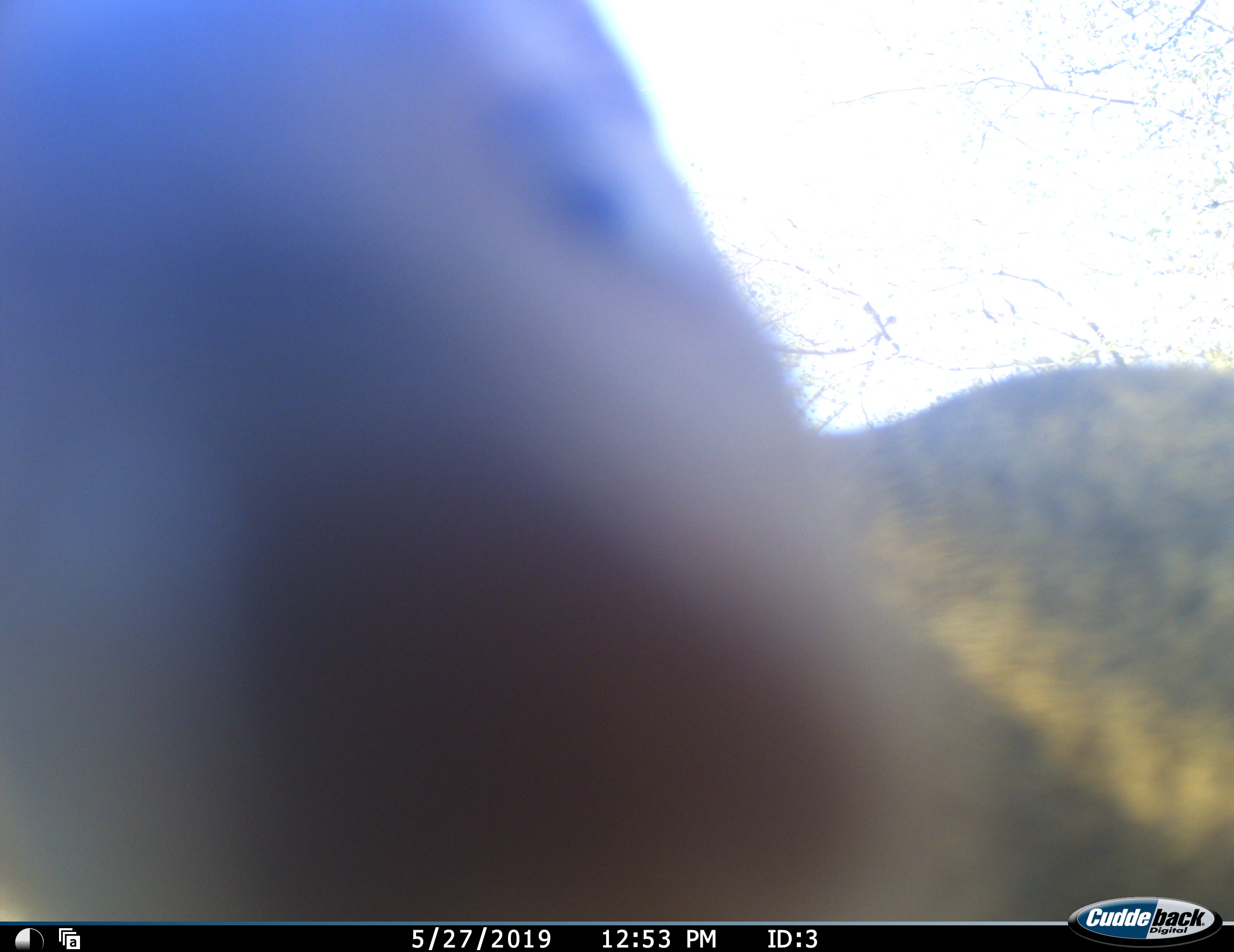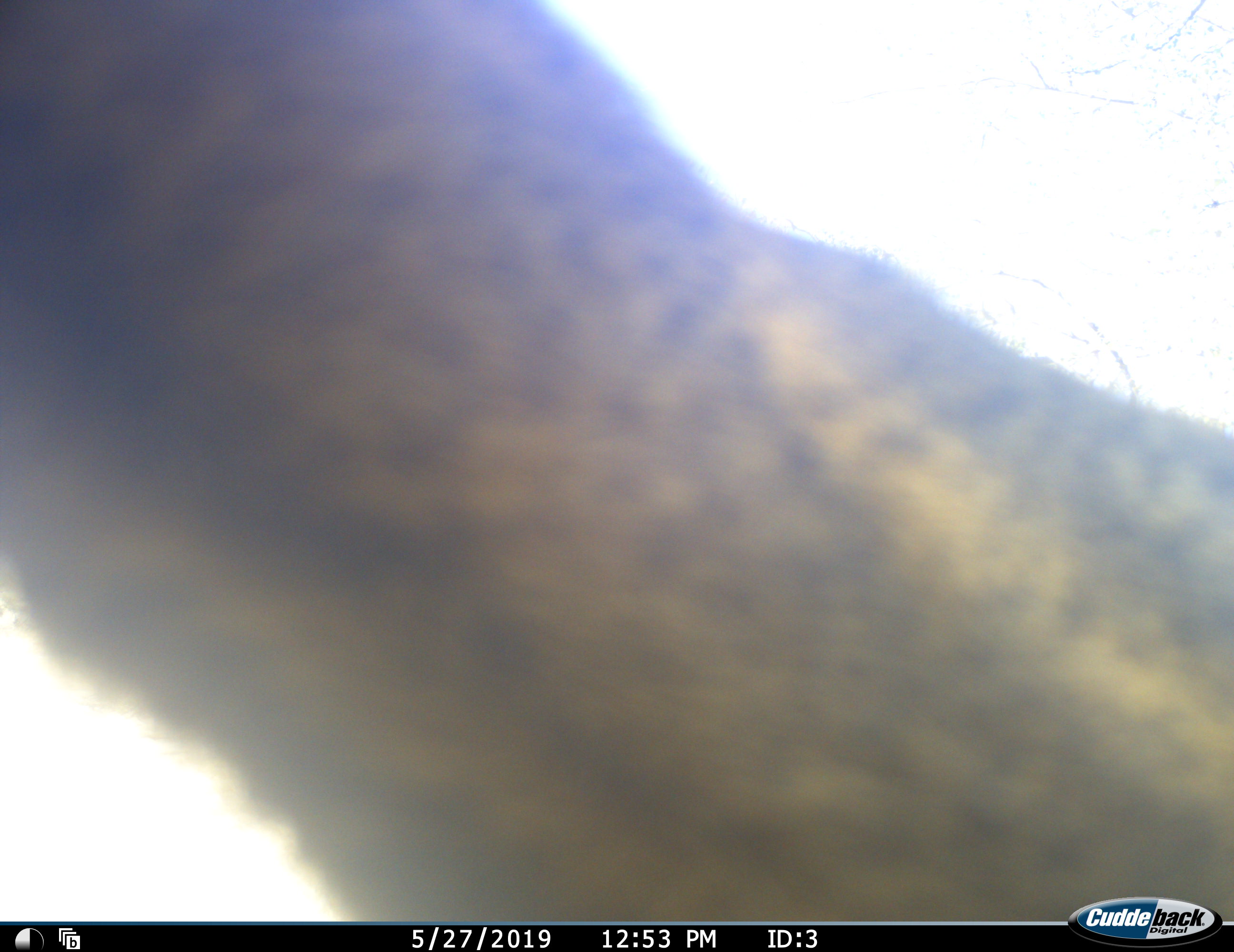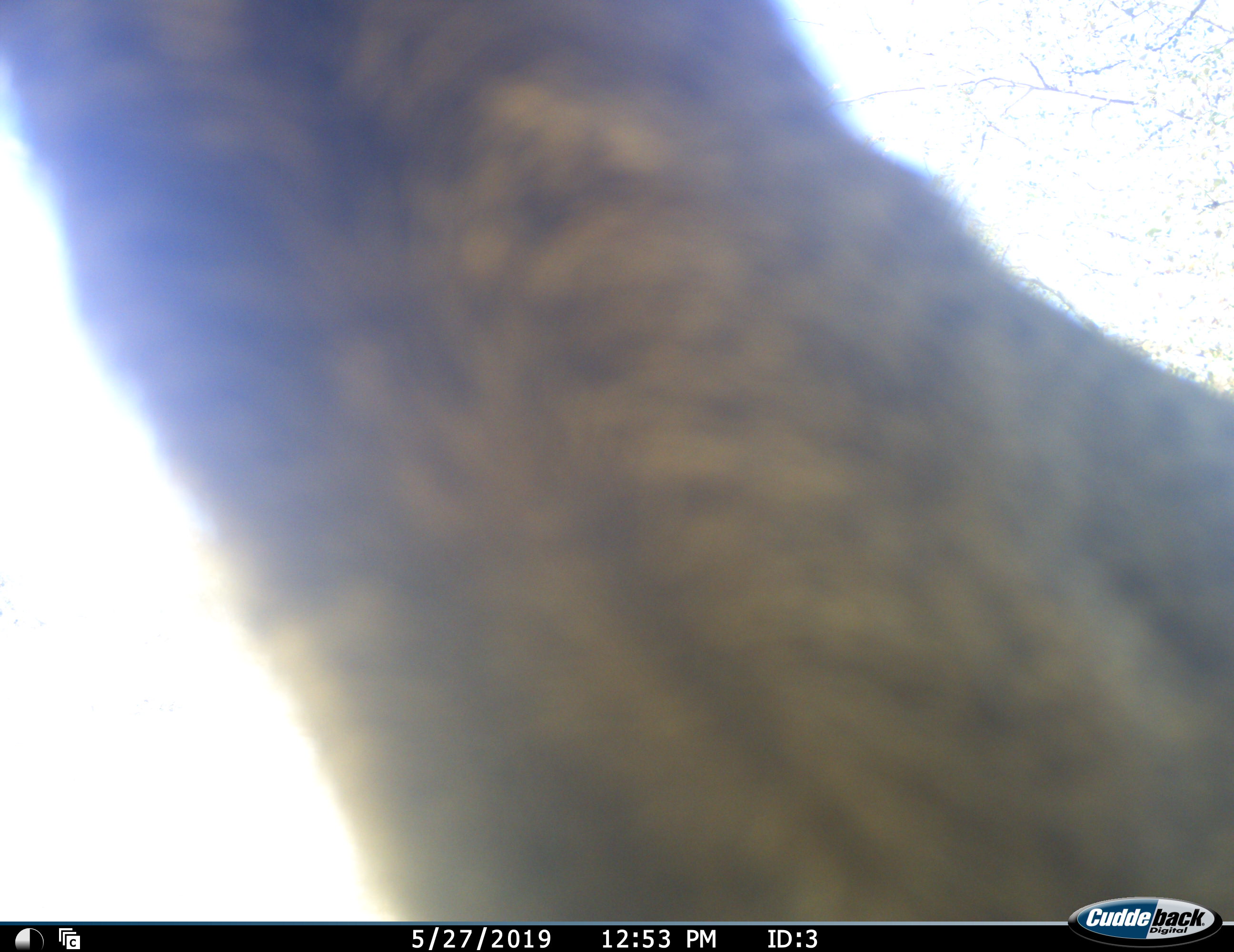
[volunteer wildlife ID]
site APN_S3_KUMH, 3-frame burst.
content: unidentified animal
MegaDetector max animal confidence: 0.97